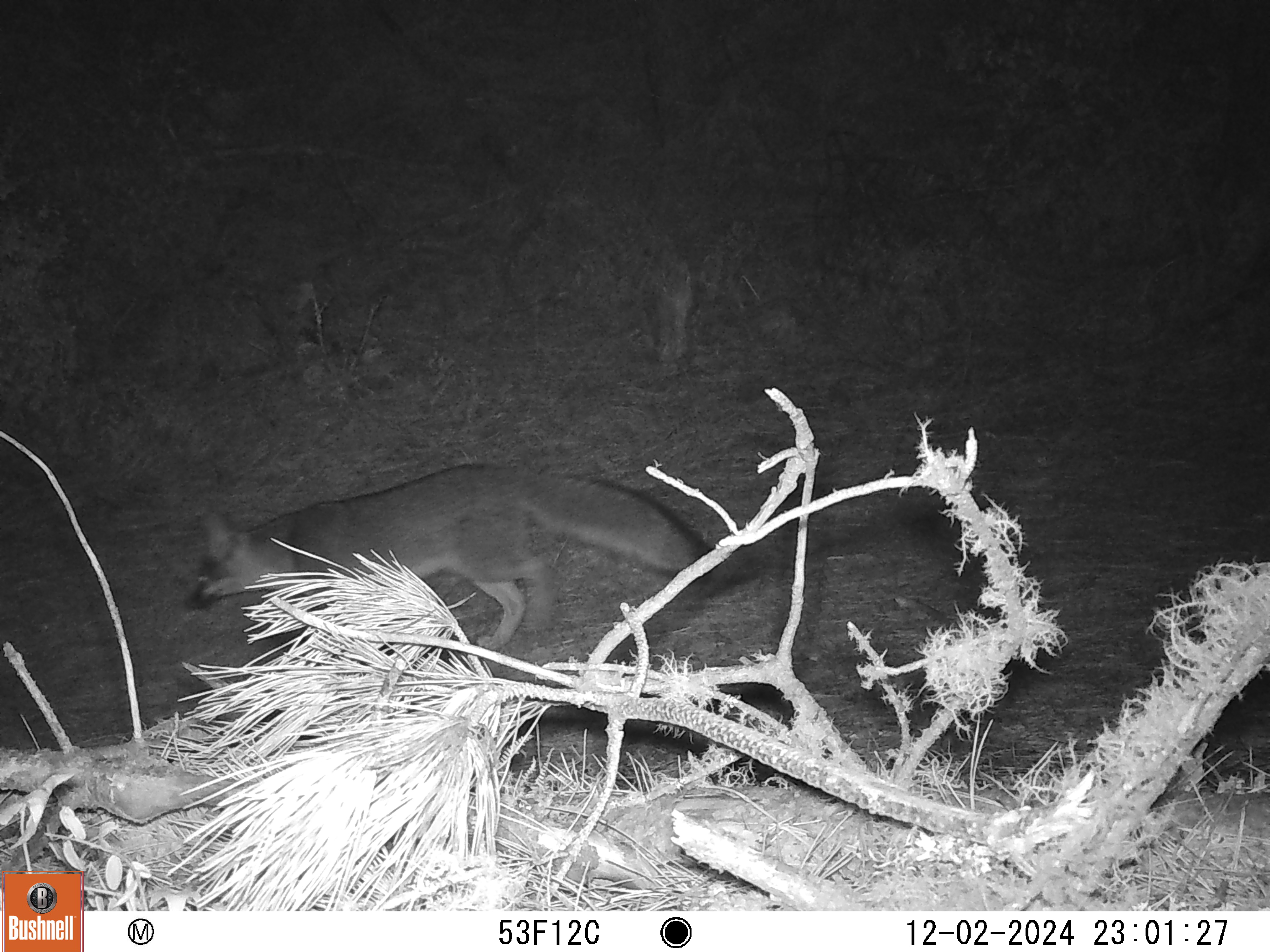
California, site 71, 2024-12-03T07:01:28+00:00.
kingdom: Animalia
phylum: Chordata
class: Mammalia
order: Carnivora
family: Canidae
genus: Urocyon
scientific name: Urocyon cinereoargenteus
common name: gray fox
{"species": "gray fox (Urocyon cinereoargenteus)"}